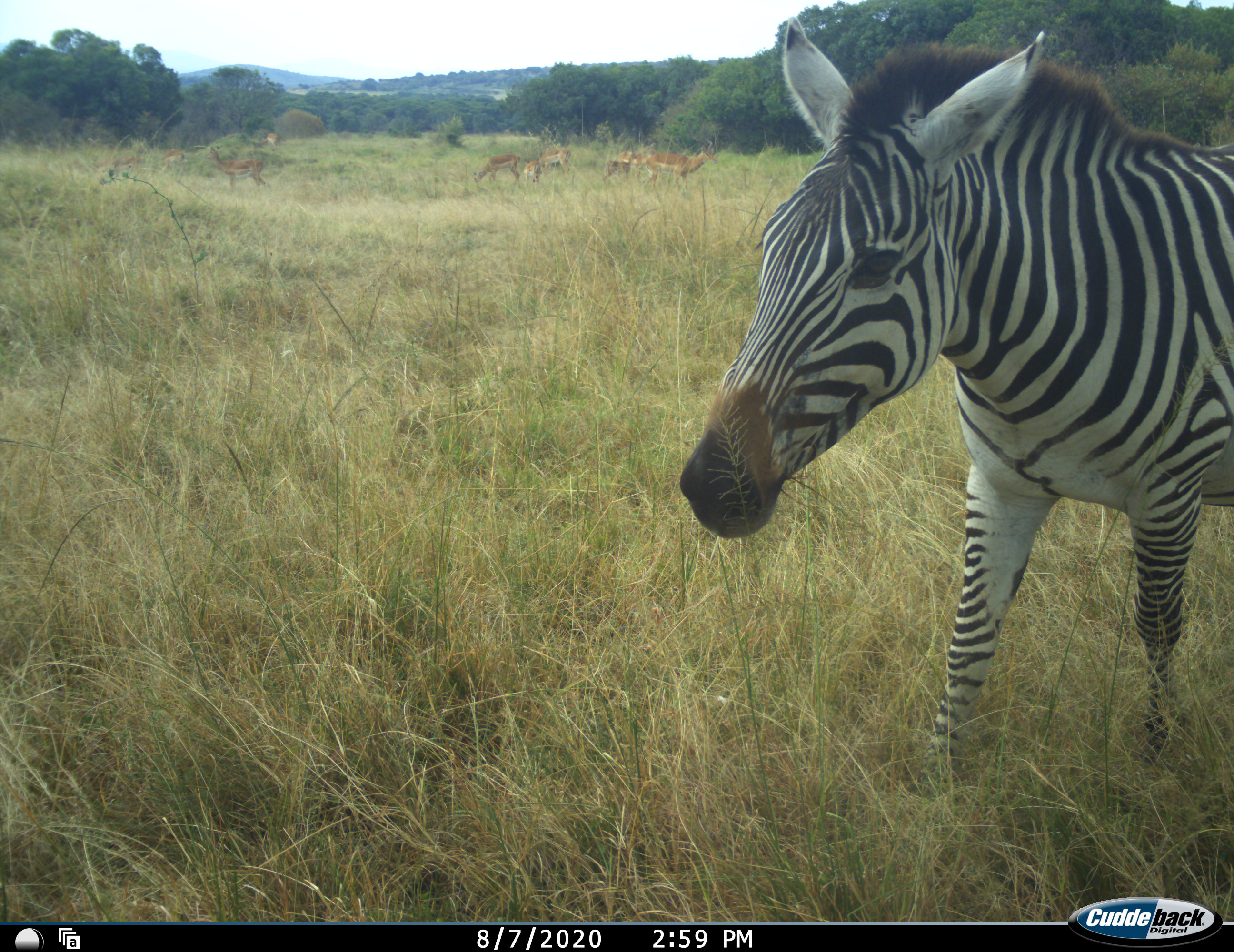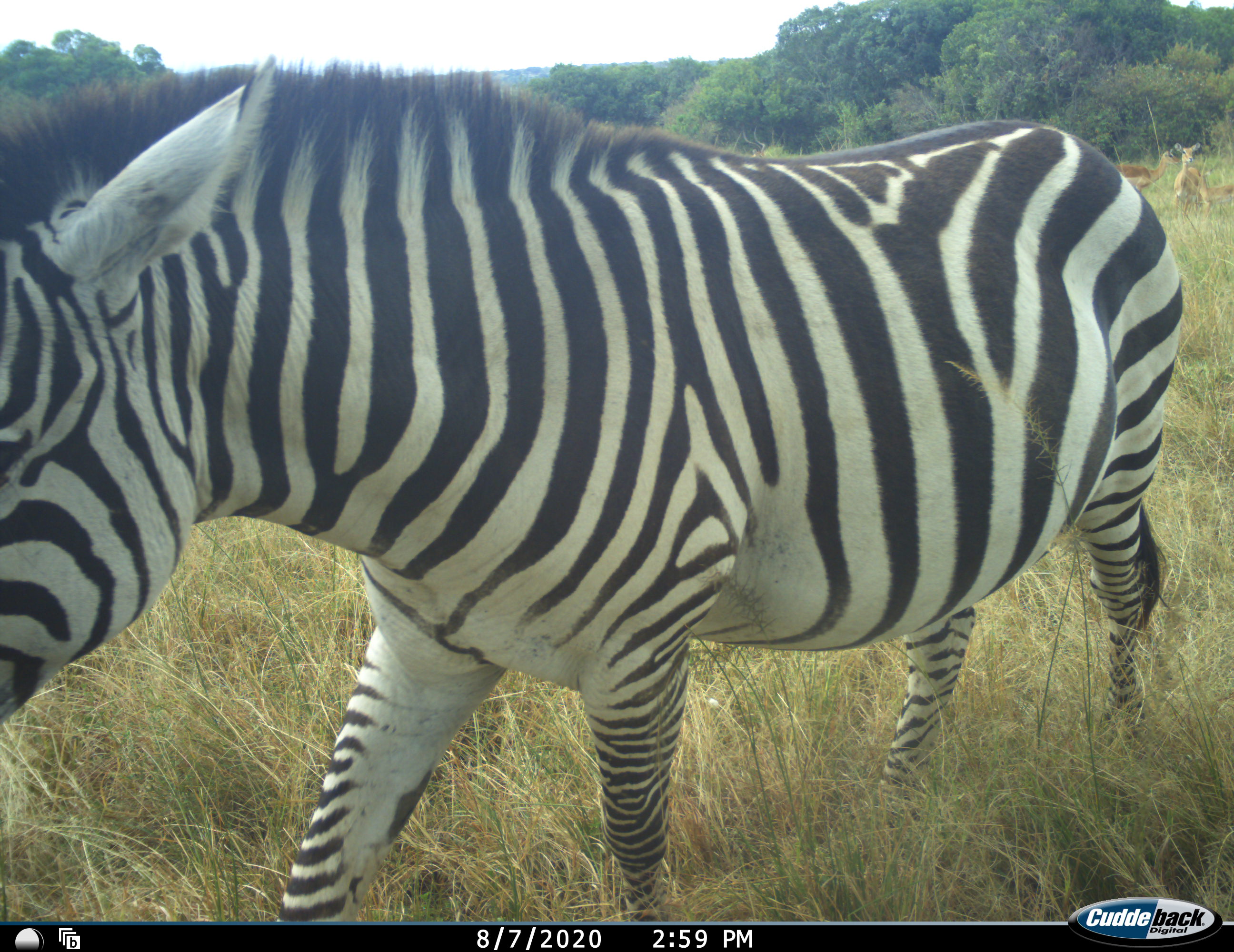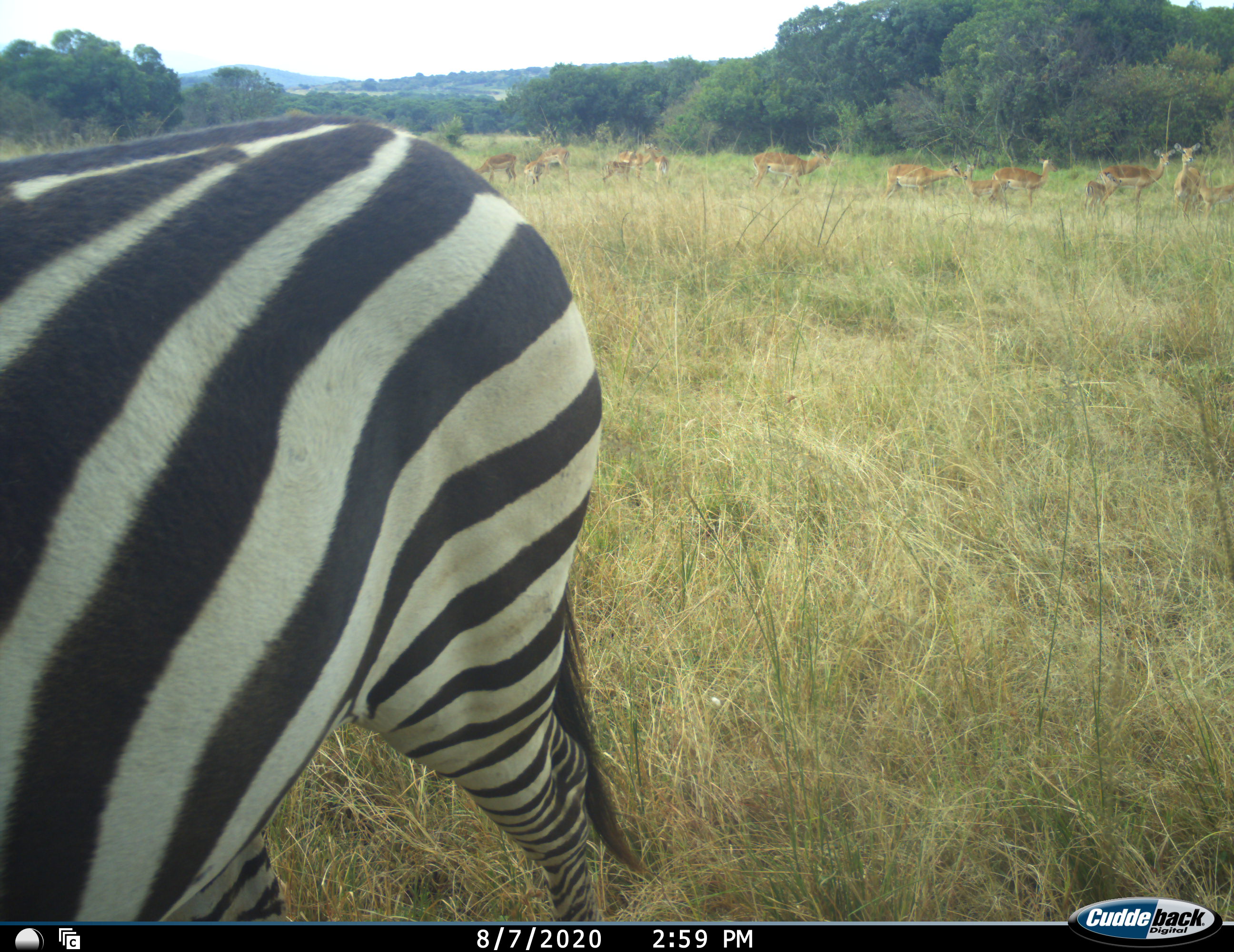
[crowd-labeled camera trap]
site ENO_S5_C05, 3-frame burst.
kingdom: Animalia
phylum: Chordata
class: Mammalia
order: Artiodactyla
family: Bovidae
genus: Aepyceros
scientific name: Aepyceros melampus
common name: impala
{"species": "impala (Aepyceros melampus)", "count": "11-50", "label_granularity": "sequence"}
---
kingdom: Animalia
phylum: Chordata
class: Mammalia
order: Perissodactyla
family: Equidae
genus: Equus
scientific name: Equus quagga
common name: plains zebra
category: zebraplains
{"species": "zebraplains (plains zebra) (Equus quagga)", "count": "1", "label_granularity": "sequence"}